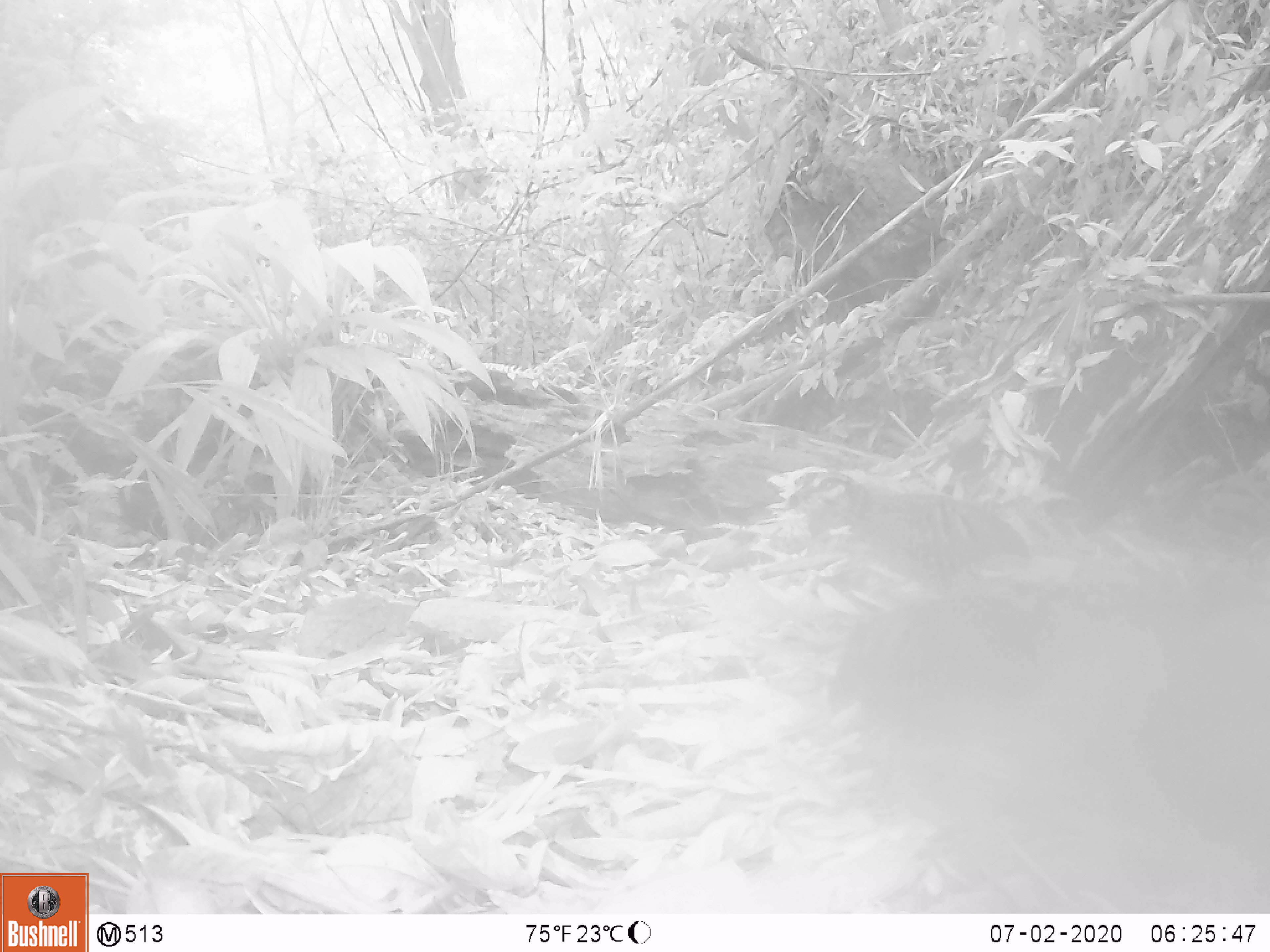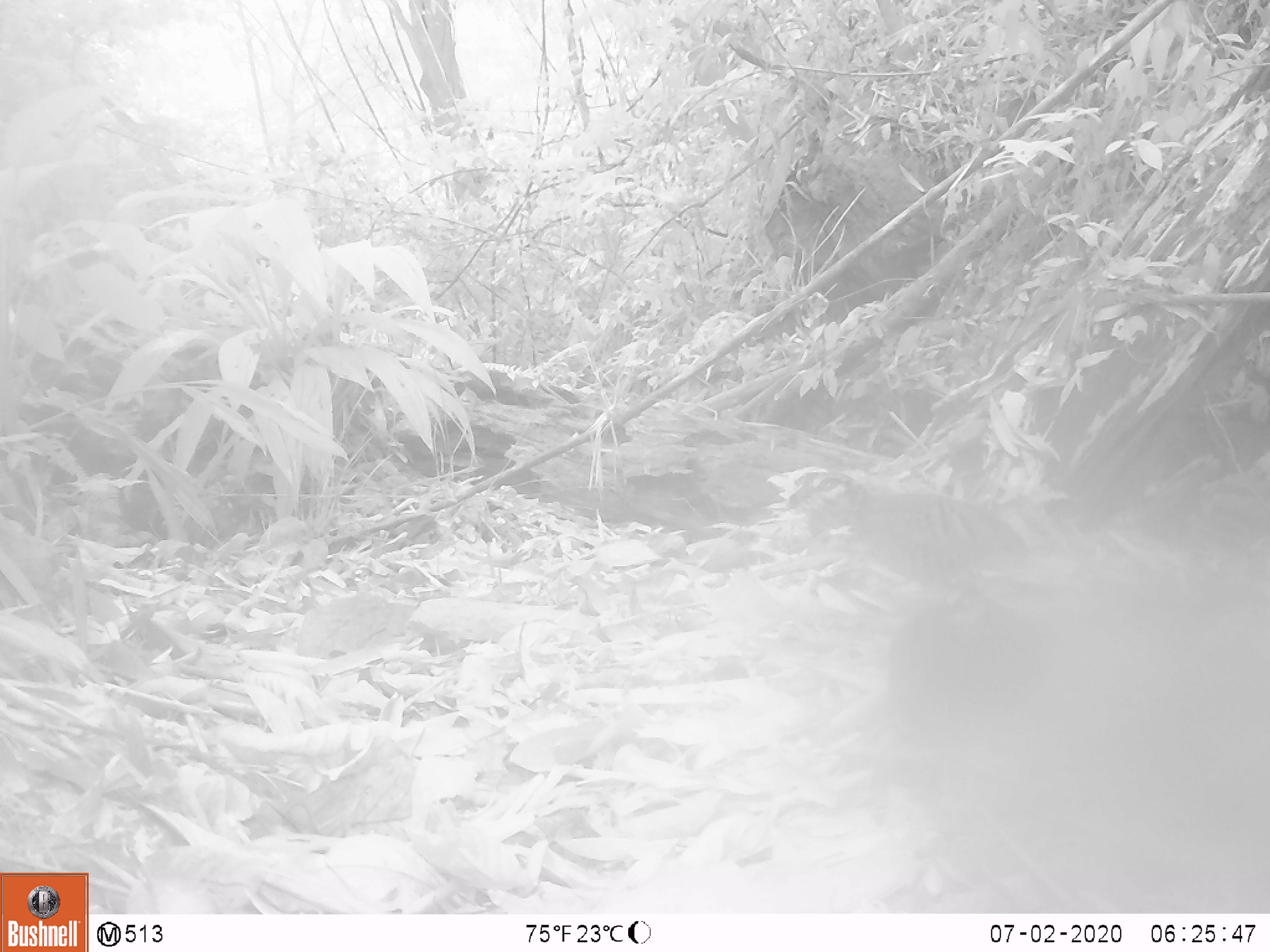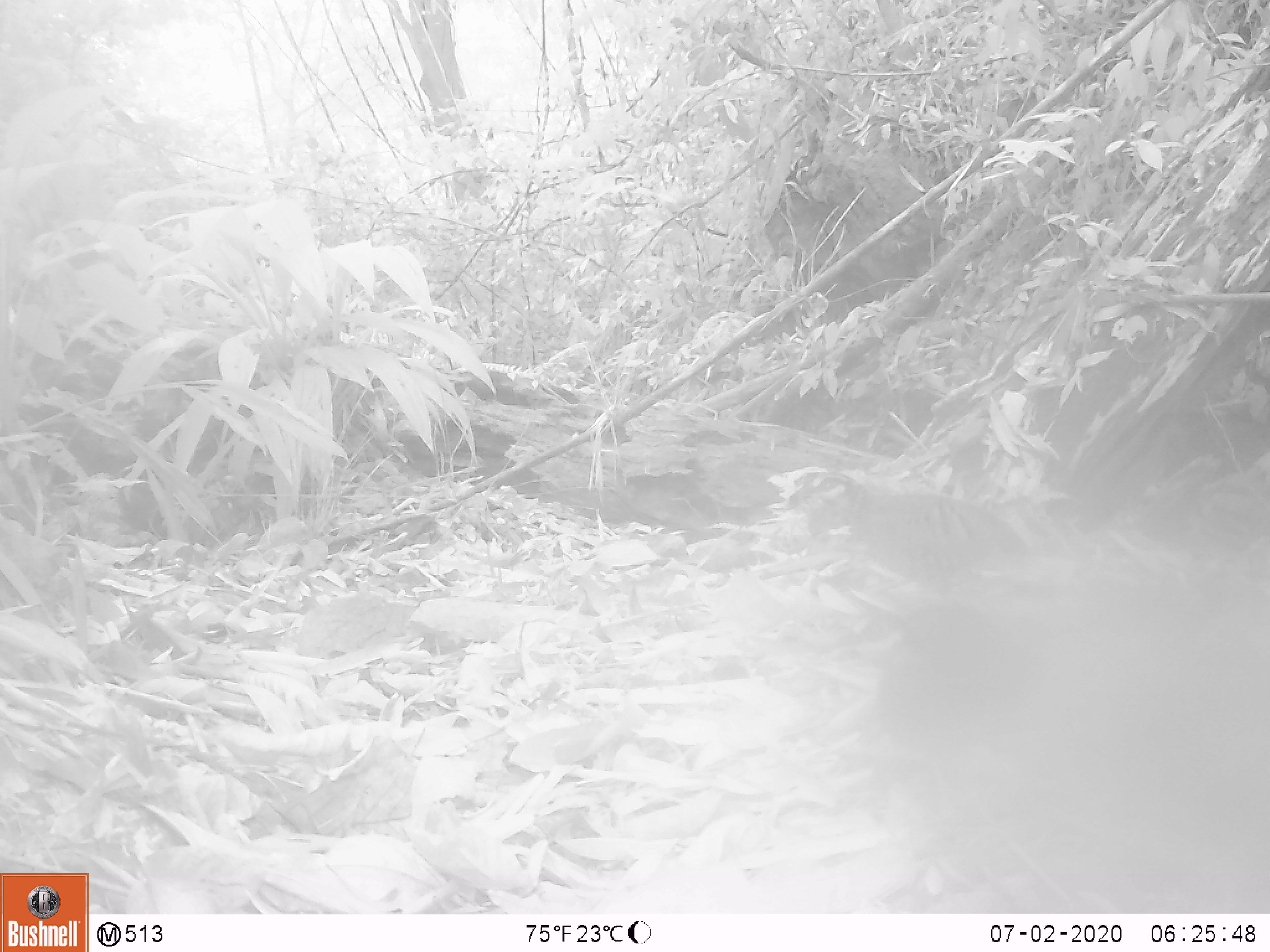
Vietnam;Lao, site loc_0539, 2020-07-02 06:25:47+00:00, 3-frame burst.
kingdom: Animalia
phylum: Chordata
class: Aves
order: Galliformes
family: Phasianidae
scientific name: Phasianidae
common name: partridge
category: unidentified partridge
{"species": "unidentified partridge (partridge) (Phasianidae)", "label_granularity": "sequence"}